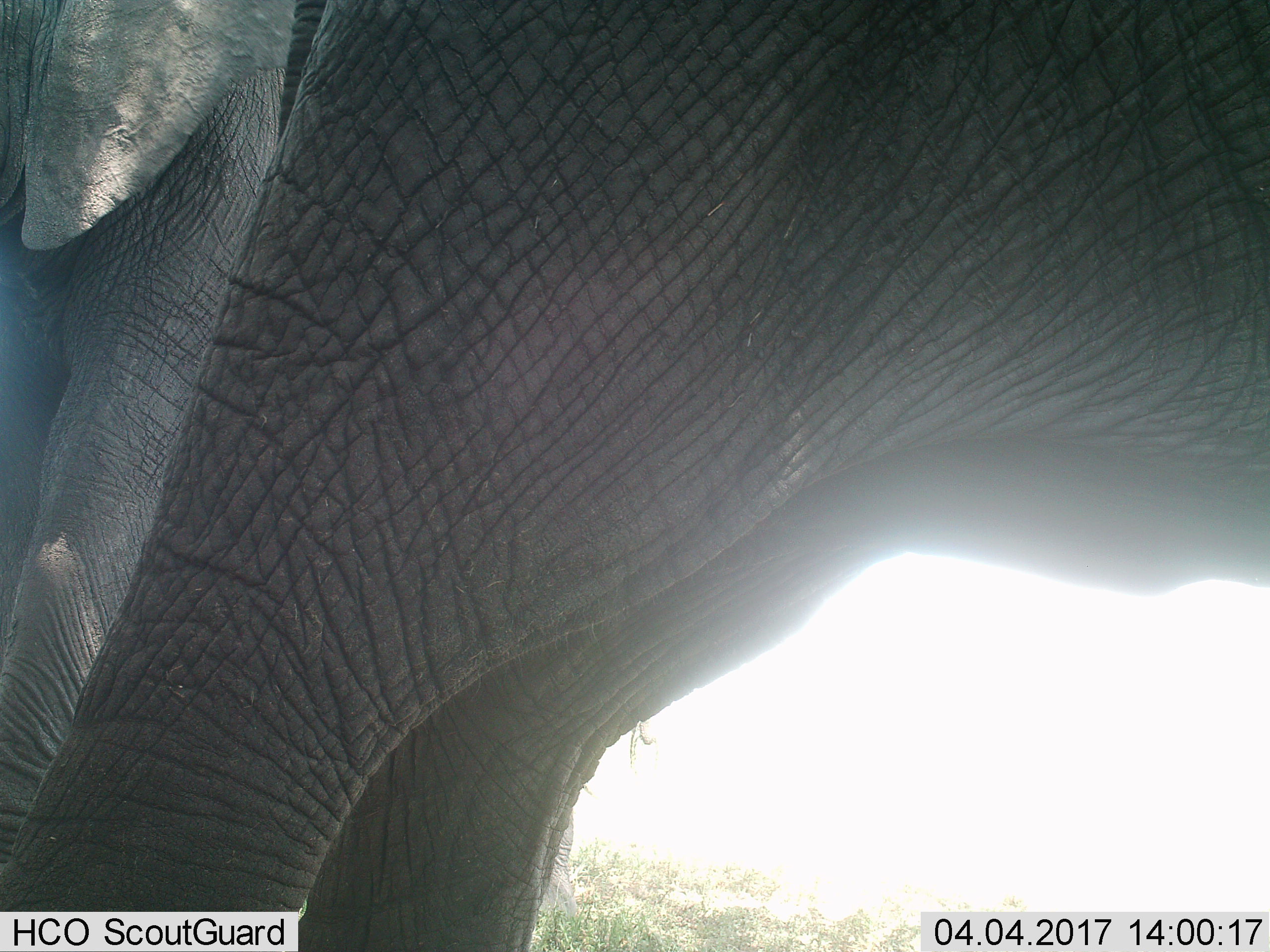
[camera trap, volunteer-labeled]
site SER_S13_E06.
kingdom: Animalia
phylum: Chordata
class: Mammalia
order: Proboscidea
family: Elephantidae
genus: Loxodonta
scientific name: Loxodonta africana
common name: african bush elephant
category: elephant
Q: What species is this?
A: Elephant (african bush elephant) (Loxodonta africana).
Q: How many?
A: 2.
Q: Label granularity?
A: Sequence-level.